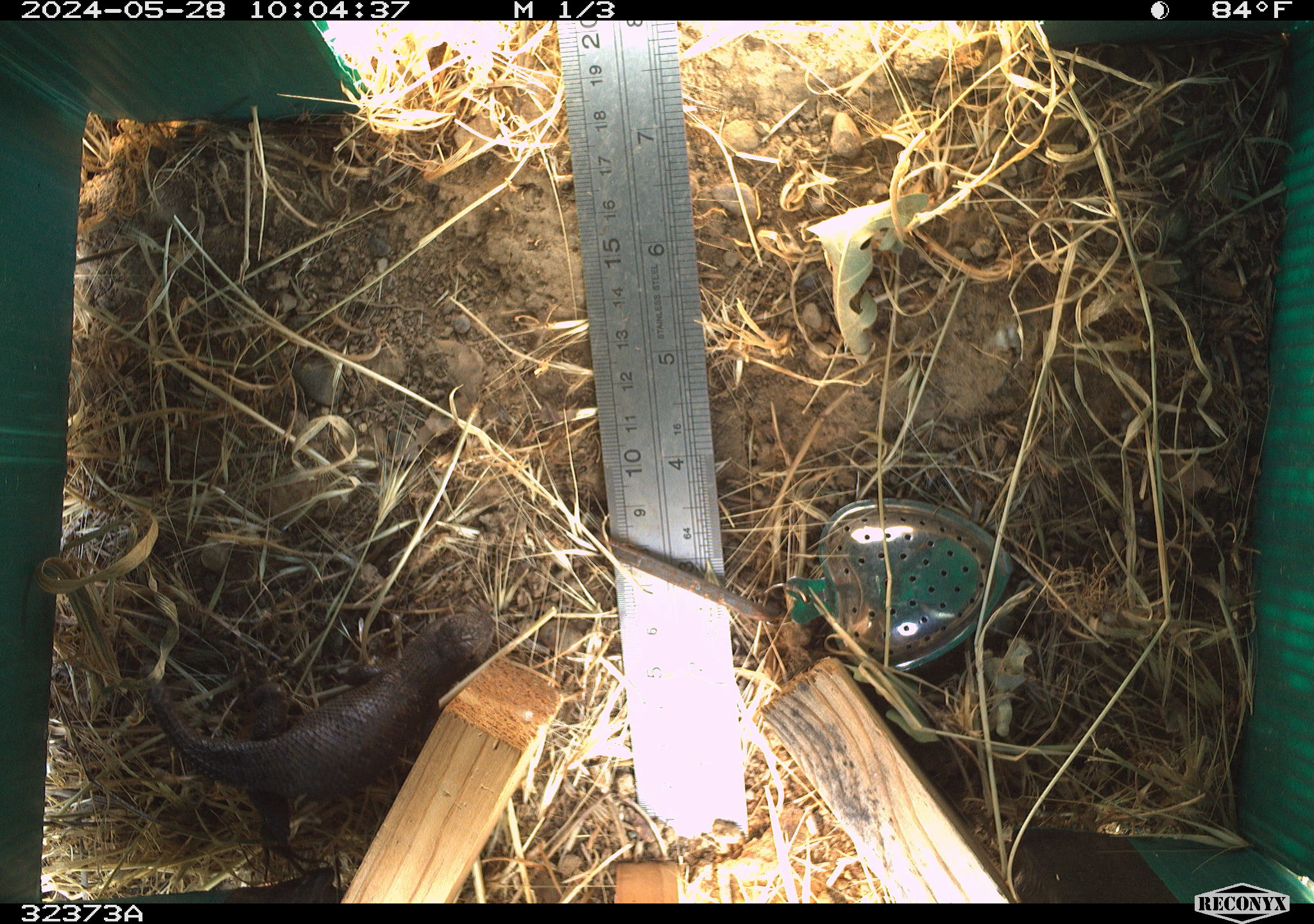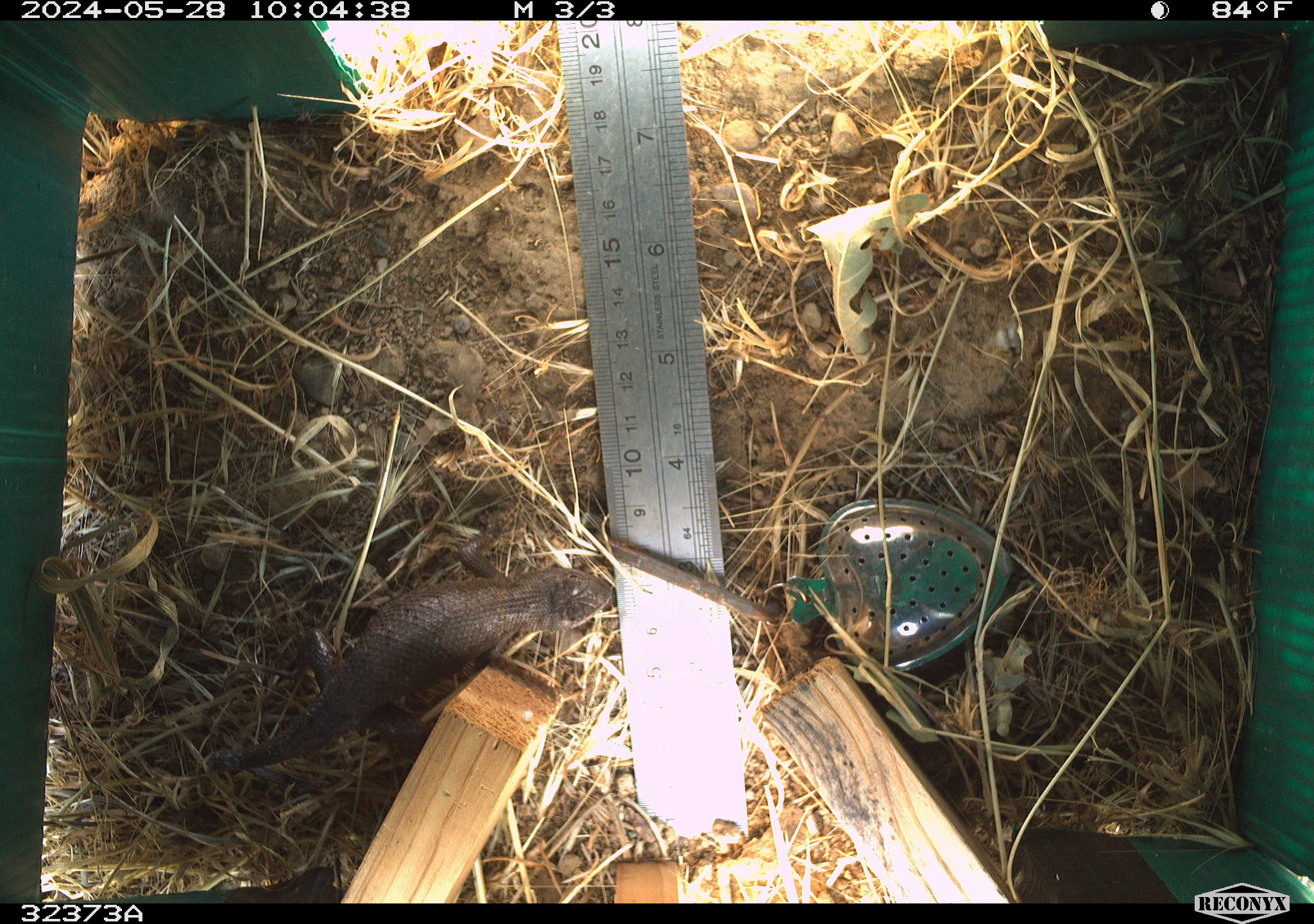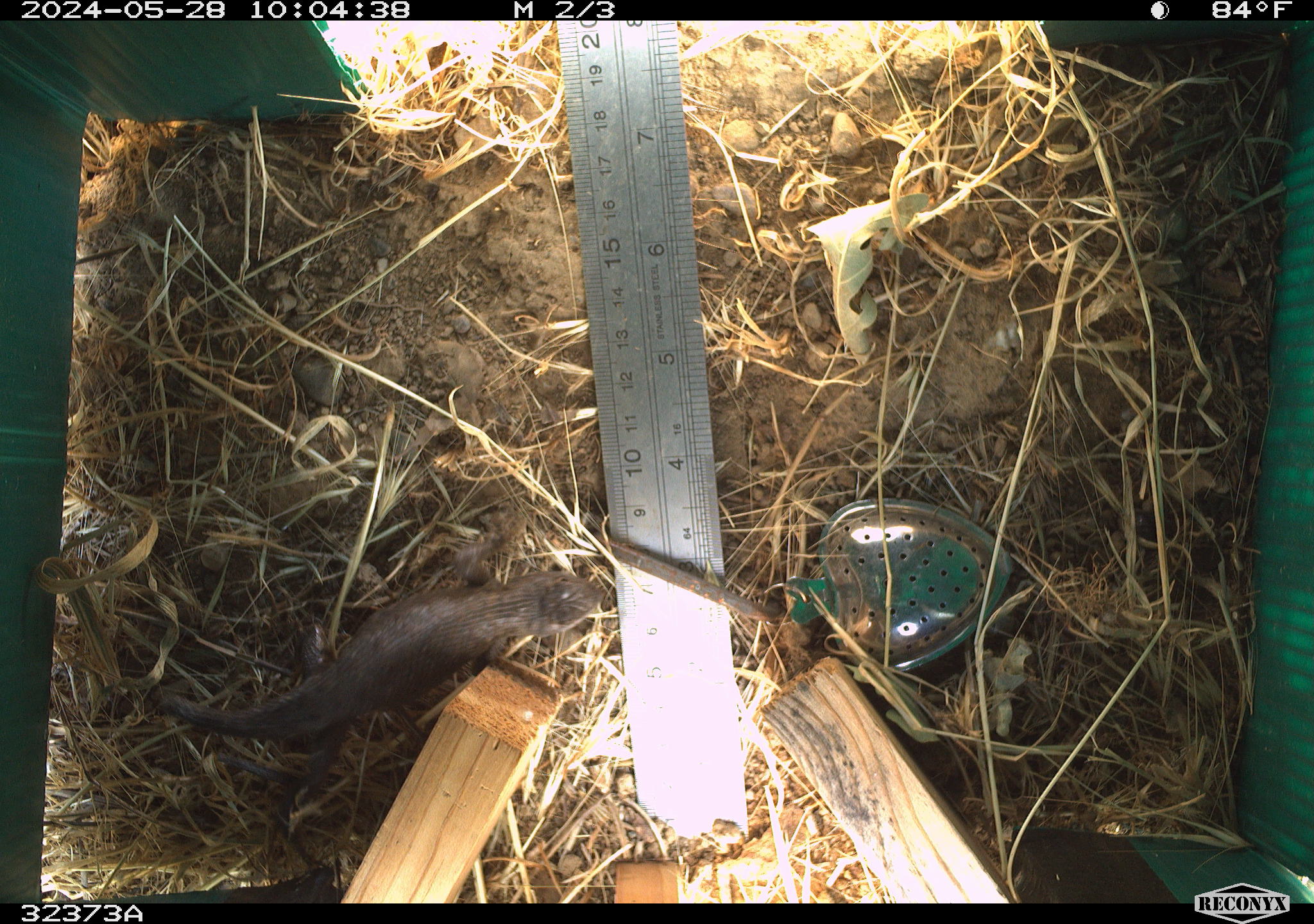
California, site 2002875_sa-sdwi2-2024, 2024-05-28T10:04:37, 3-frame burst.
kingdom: Animalia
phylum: Chordata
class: Reptilia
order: Squamata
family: Phrynosomatidae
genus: Sceloporus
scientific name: Sceloporus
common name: spiny lizards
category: sceloporus species